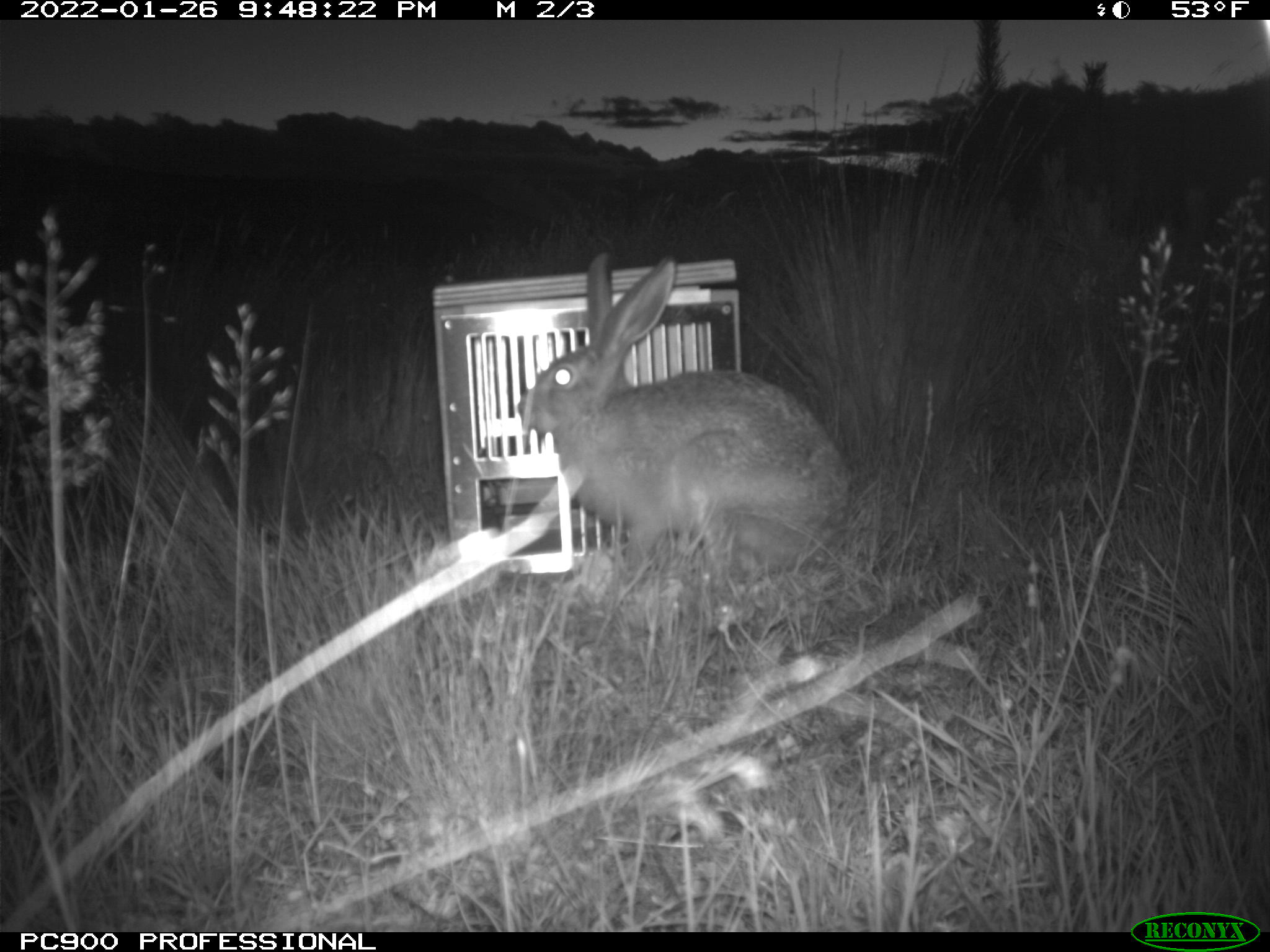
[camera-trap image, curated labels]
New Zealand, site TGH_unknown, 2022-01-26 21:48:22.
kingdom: Animalia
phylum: Chordata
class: Mammalia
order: Lagomorpha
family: Leporidae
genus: Lepus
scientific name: Lepus europaeus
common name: brown hare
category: hare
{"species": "hare (brown hare) (Lepus europaeus)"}